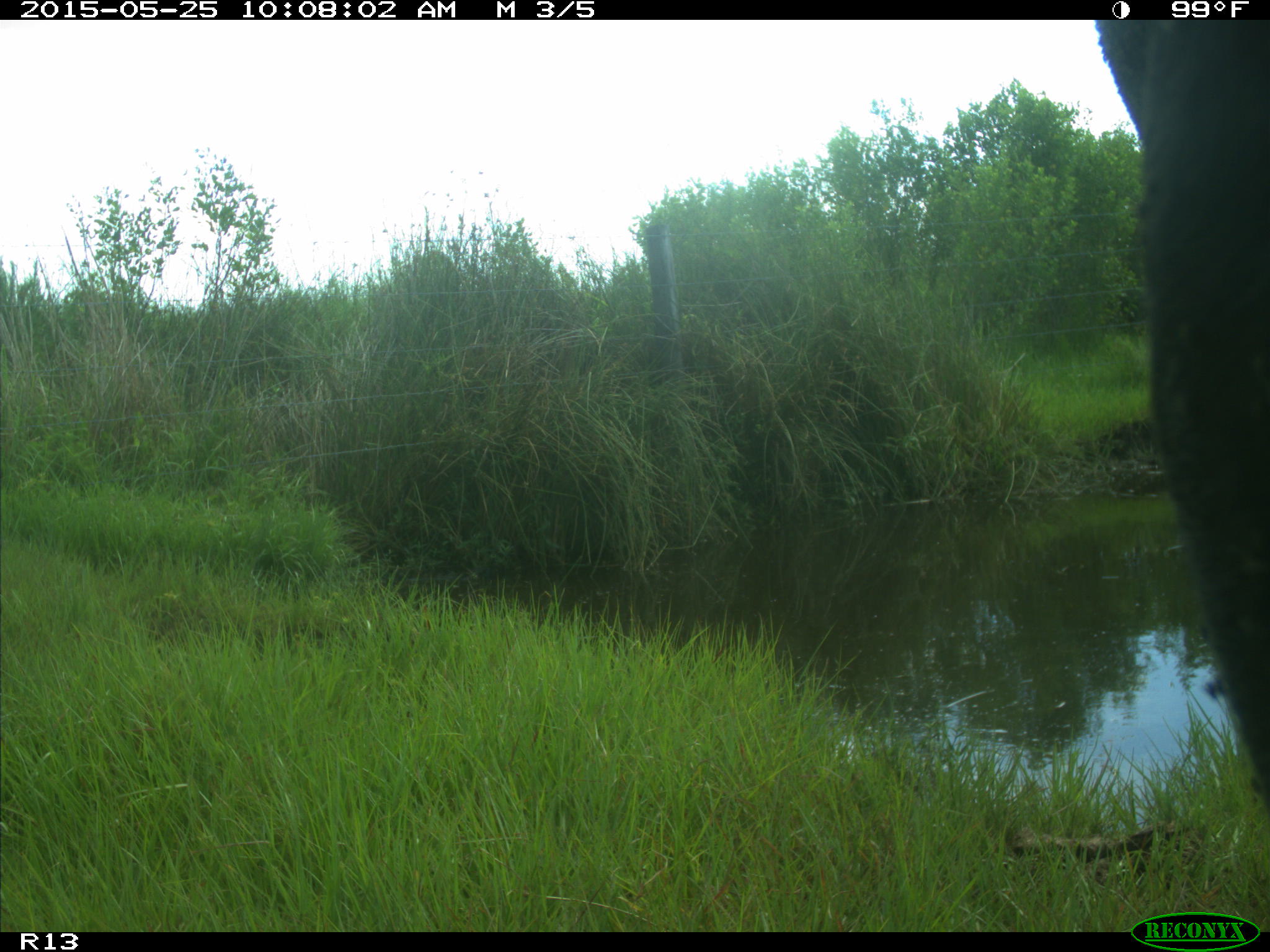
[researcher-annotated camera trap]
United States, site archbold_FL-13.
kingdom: Animalia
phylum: Chordata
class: Mammalia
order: Artiodactyla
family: Bovidae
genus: Bos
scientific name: Bos taurus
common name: domestic cow